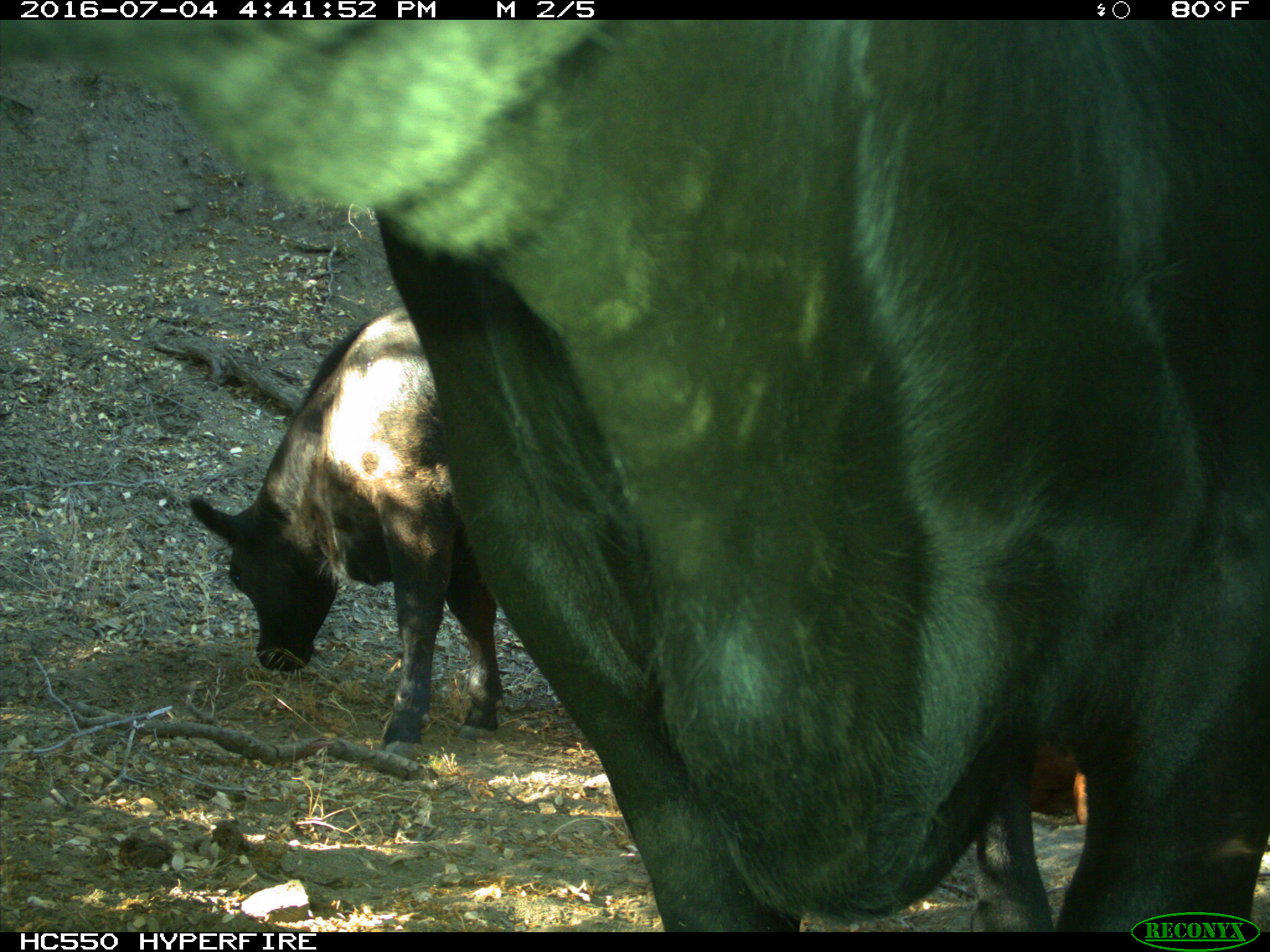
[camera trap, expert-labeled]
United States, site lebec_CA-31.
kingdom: Animalia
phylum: Chordata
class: Mammalia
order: Artiodactyla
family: Bovidae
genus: Bos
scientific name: Bos taurus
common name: domestic cow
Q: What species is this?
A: Bos taurus (domestic cow).